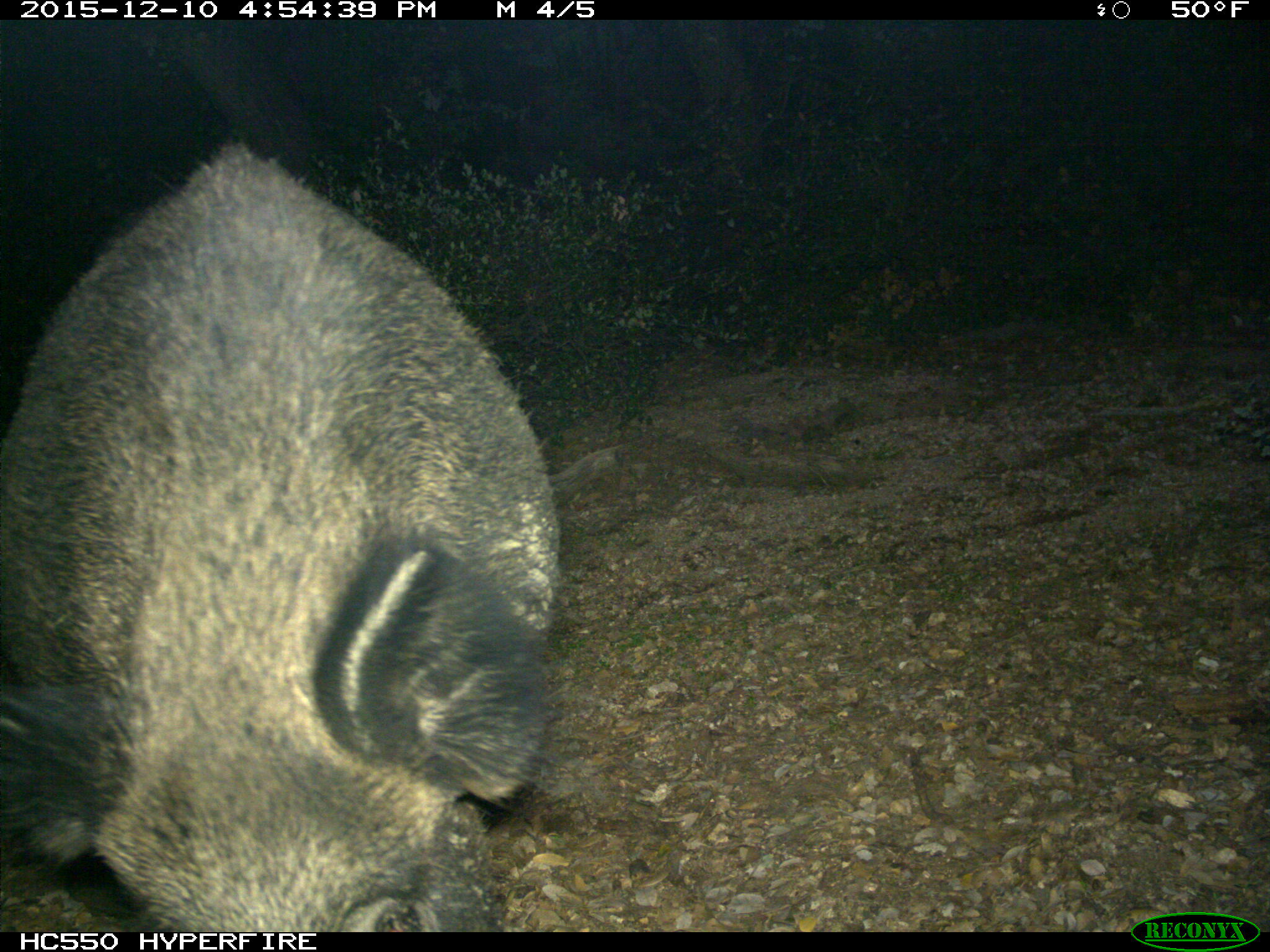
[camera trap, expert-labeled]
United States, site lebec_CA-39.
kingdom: Animalia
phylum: Chordata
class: Mammalia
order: Artiodactyla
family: Suidae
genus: Sus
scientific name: Sus scrofa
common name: wild boar